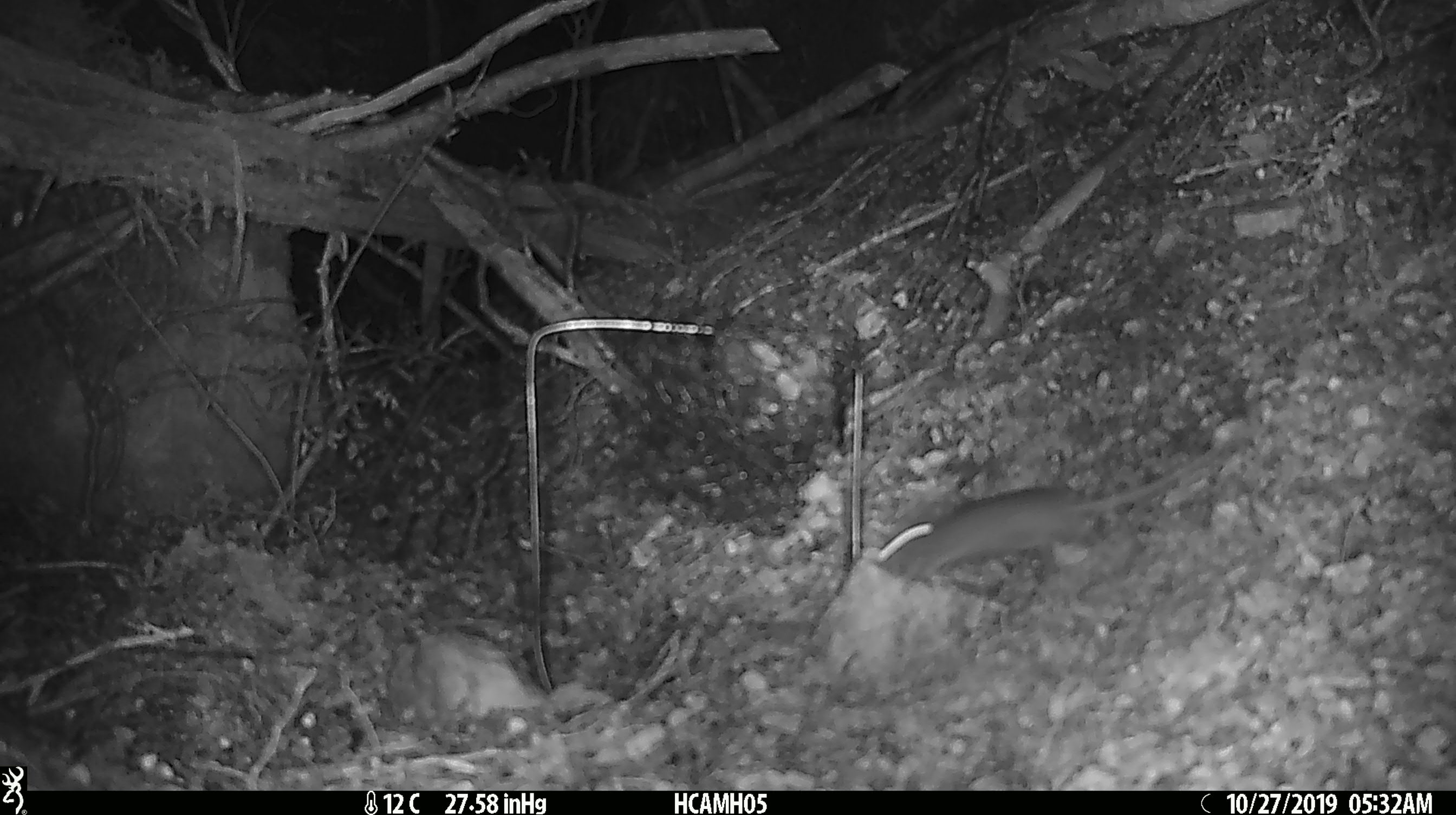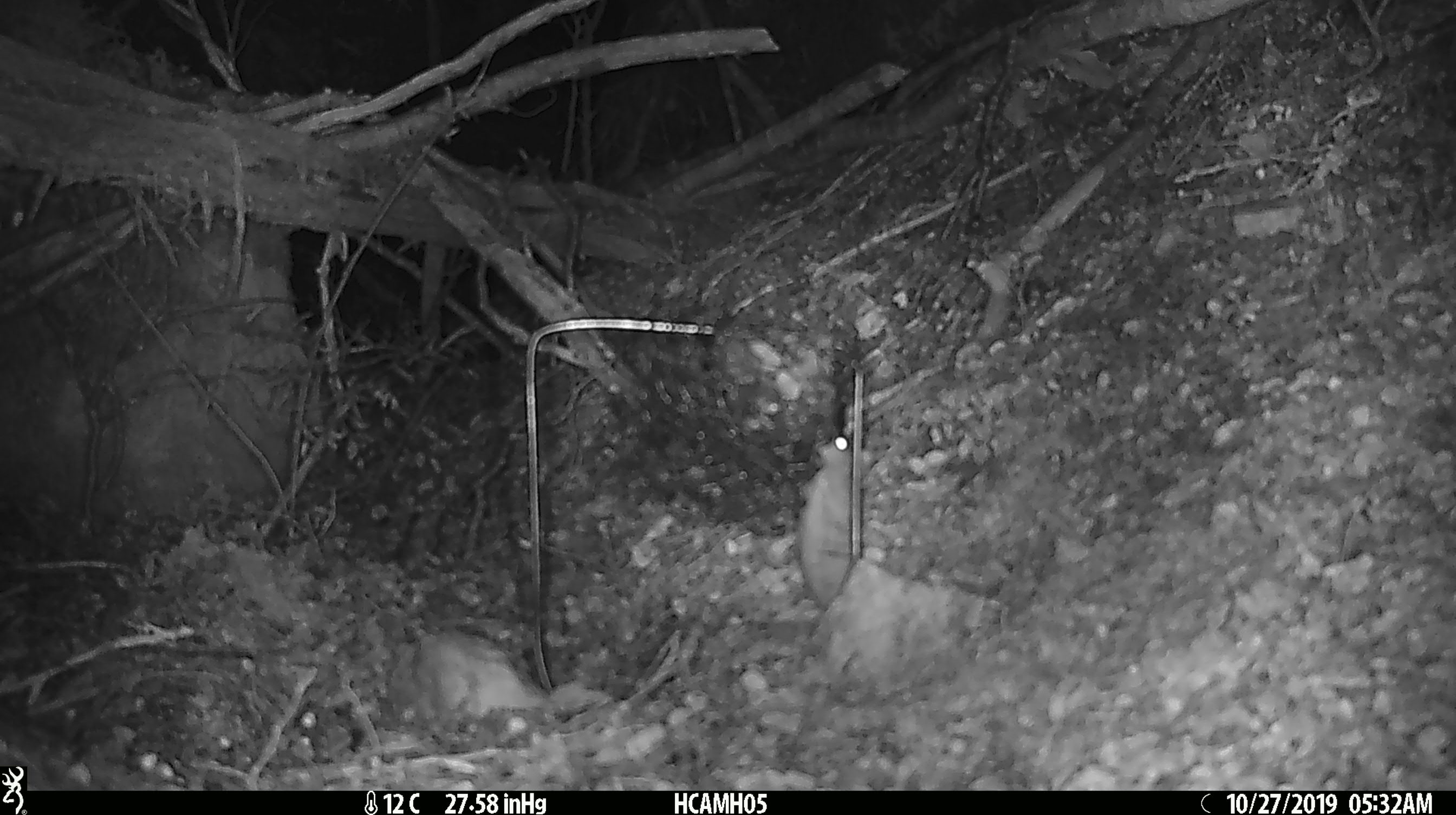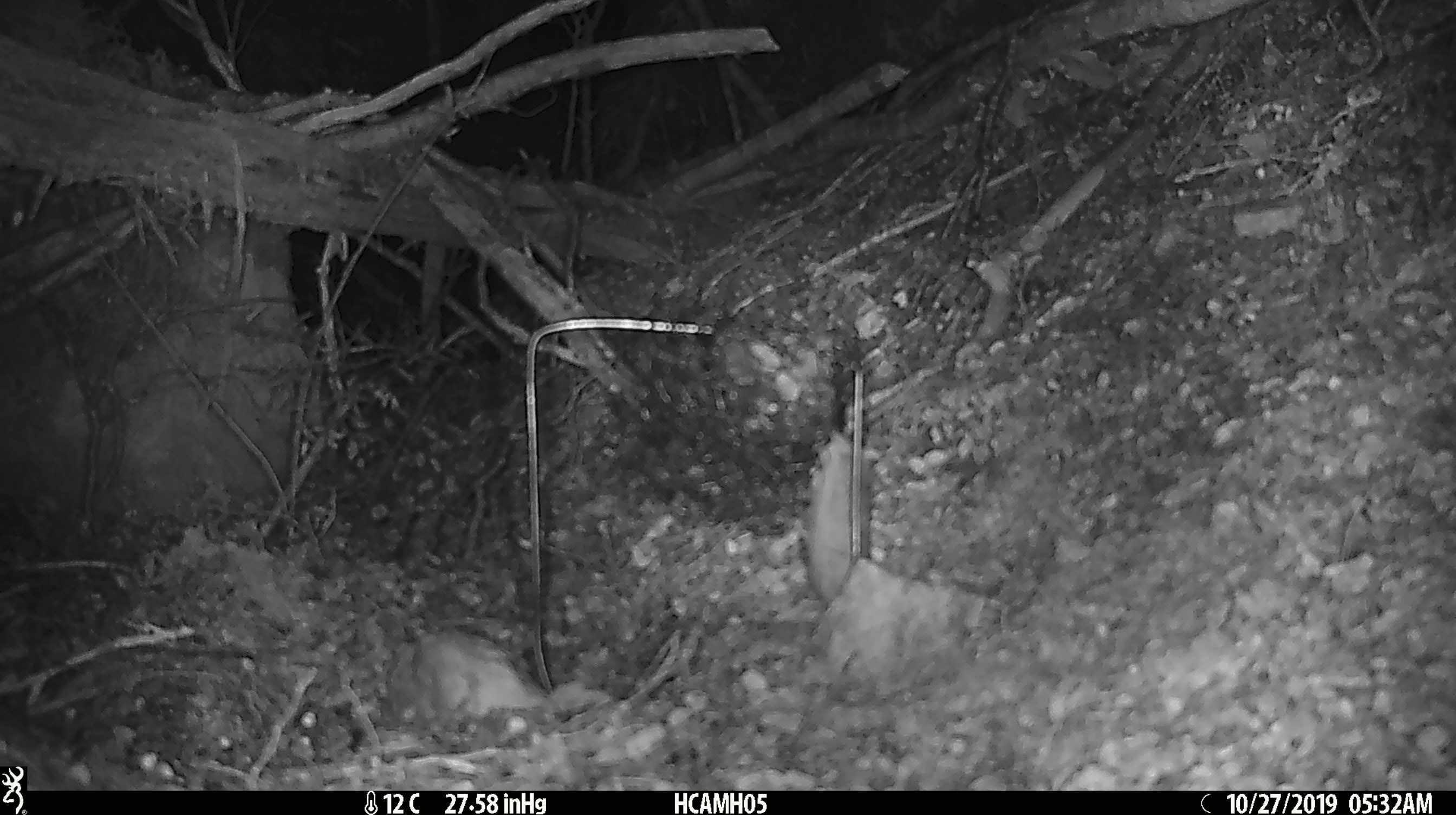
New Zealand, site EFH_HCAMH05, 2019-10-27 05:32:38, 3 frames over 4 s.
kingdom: Animalia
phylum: Chordata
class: Mammalia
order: Rodentia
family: Muridae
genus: Mus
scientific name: Mus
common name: mouse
Mouse (Mus).